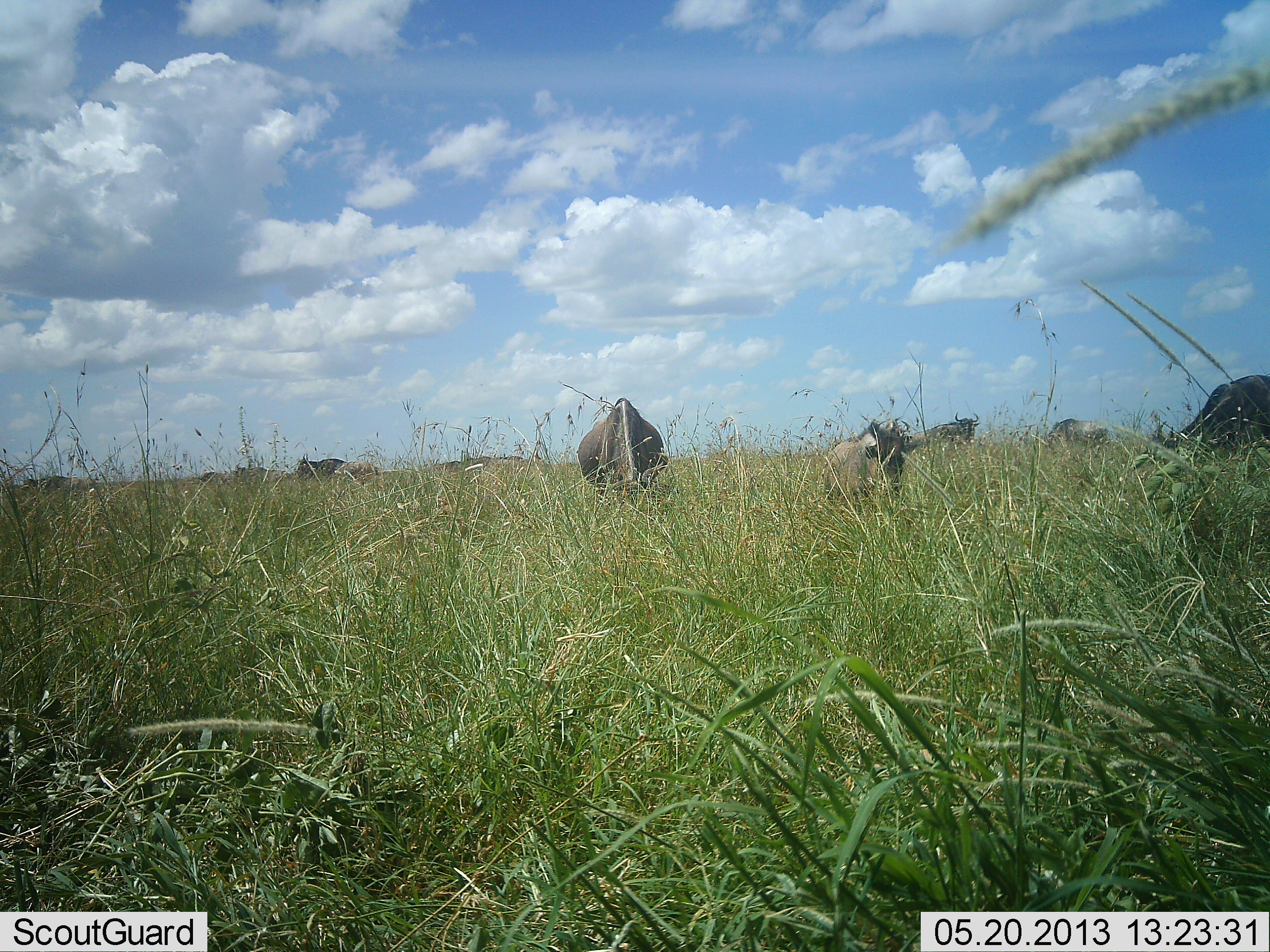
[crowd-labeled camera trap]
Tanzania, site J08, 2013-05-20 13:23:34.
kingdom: Animalia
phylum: Chordata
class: Mammalia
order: Artiodactyla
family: Bovidae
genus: Connochaetes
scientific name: Connochaetes taurinus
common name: blue wildebeest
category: wildebeest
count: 7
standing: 45%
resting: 0%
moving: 9%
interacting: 0%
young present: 18%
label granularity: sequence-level